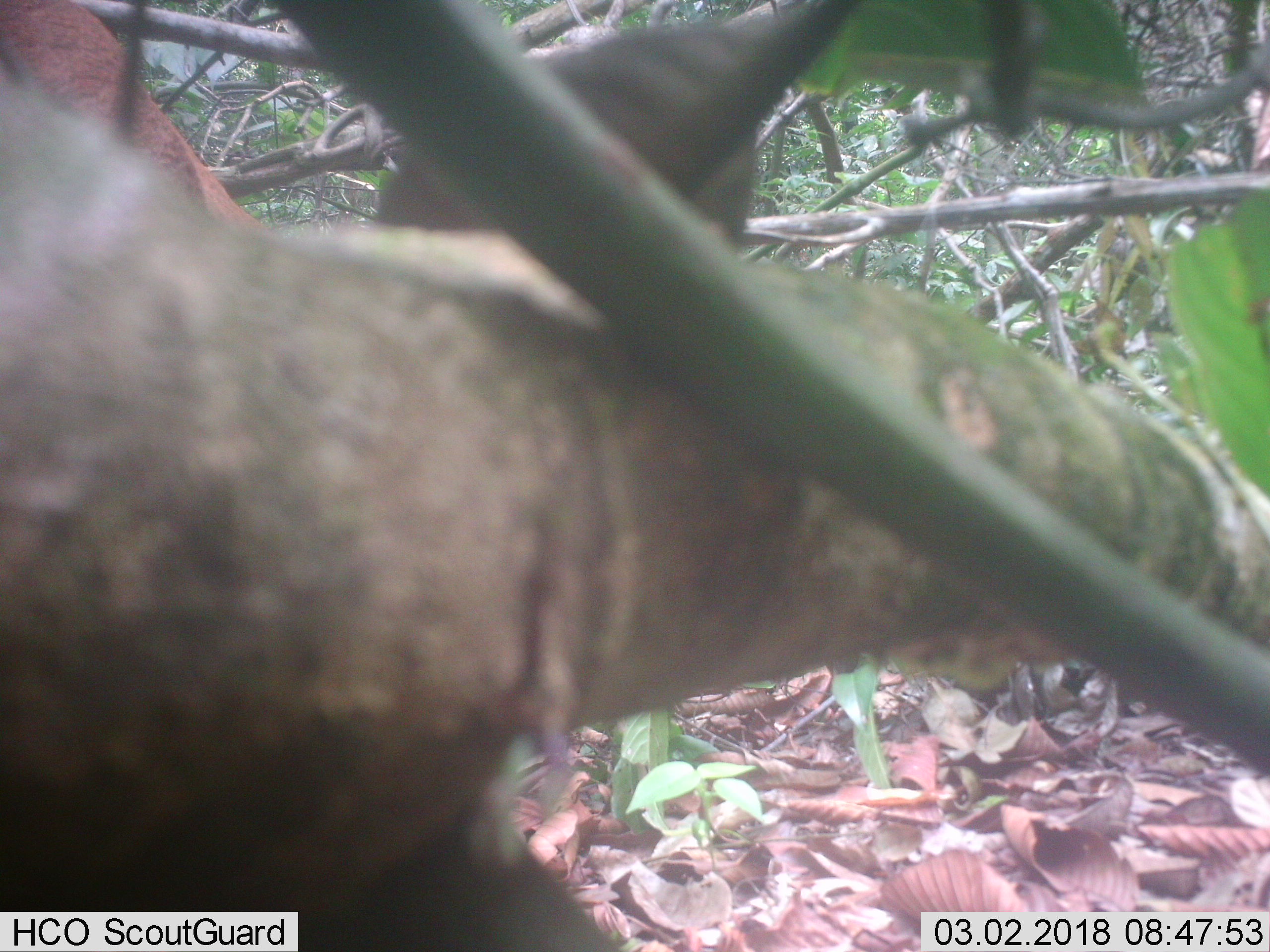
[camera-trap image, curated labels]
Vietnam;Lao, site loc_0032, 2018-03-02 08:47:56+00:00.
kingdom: Animalia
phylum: Chordata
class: Mammalia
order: Artiodactyla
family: Cervidae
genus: Muntiacus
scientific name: Muntiacus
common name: muntjacs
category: unidentified muntjac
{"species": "unidentified muntjac (muntjacs) (Muntiacus)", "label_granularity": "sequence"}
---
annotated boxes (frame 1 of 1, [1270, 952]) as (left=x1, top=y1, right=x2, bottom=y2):
unidentified muntjac: (left=0, top=0, right=269, bottom=230)